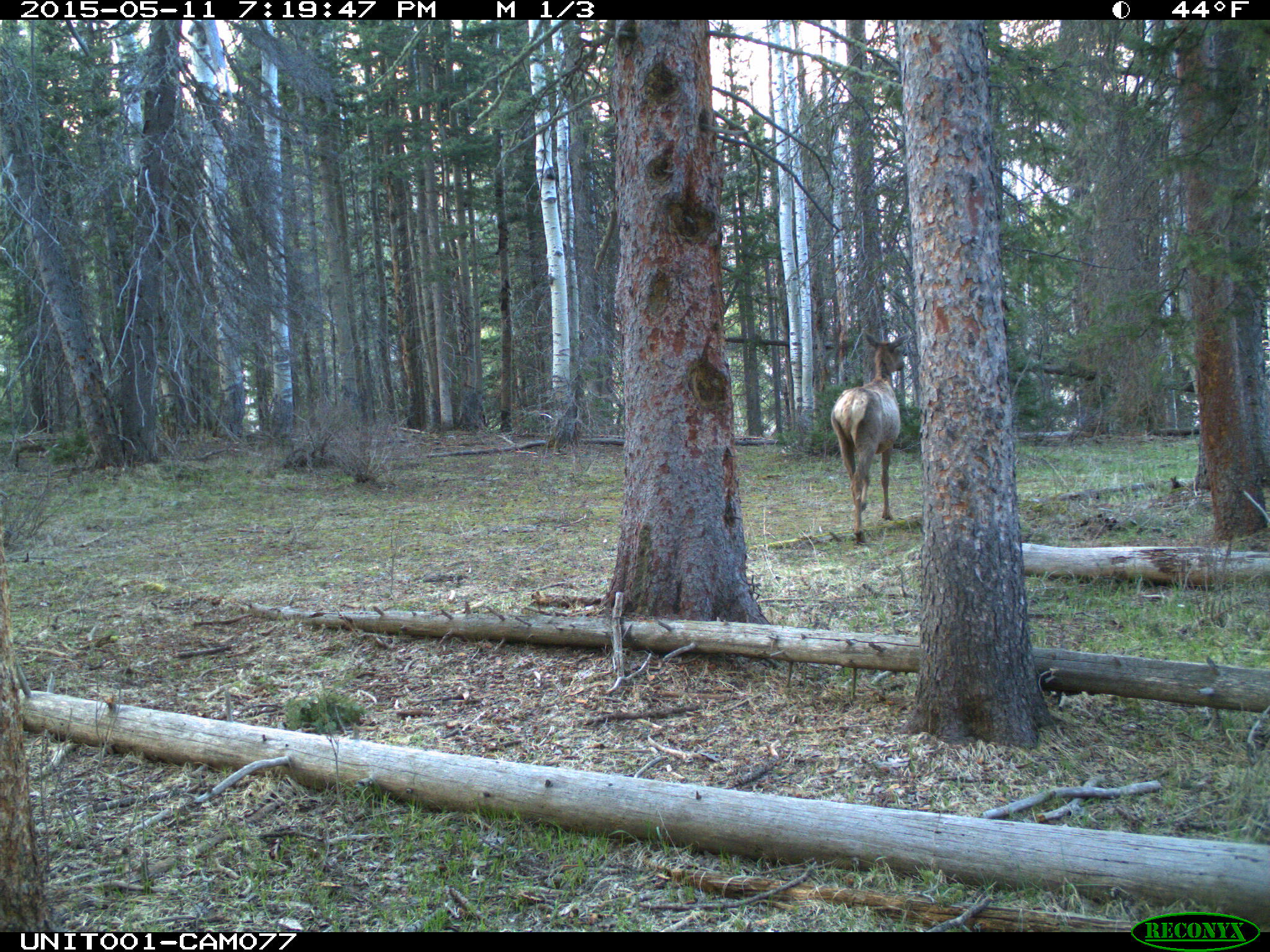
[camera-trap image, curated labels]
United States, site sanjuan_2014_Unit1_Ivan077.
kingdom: Animalia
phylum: Chordata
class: Mammalia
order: Artiodactyla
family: Cervidae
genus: Cervus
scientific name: Cervus elaphus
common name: red deer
Cervus elaphus (red deer).